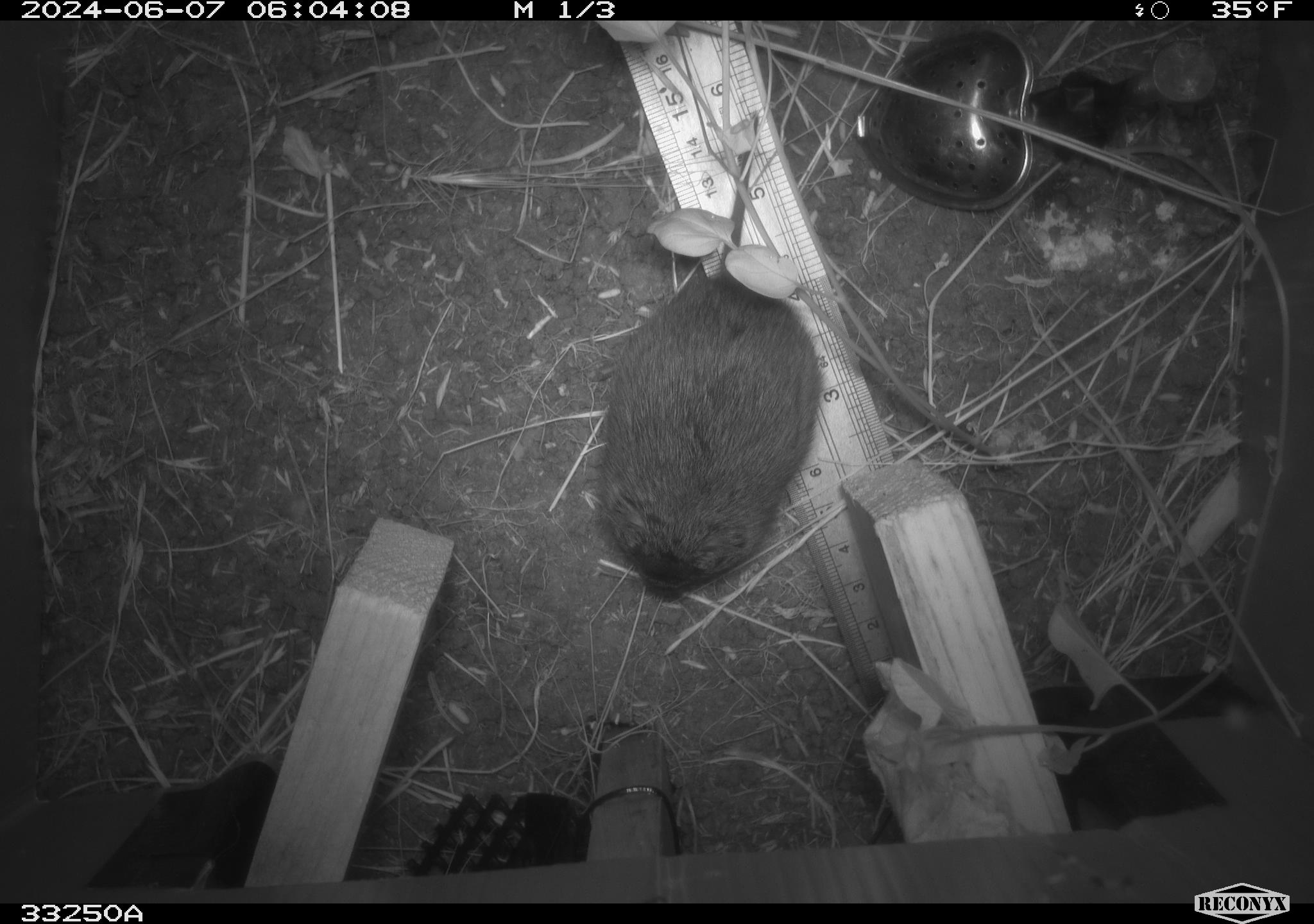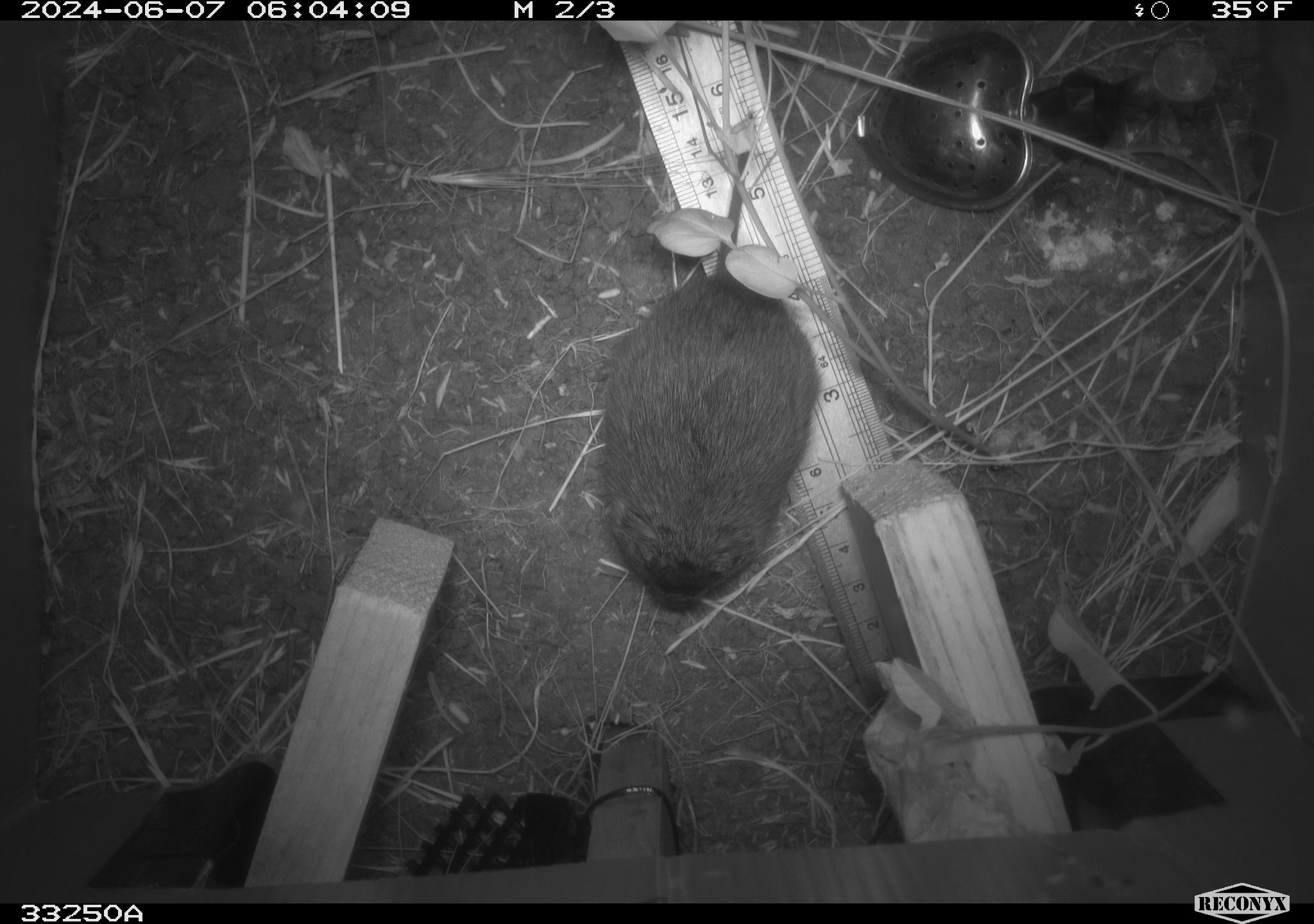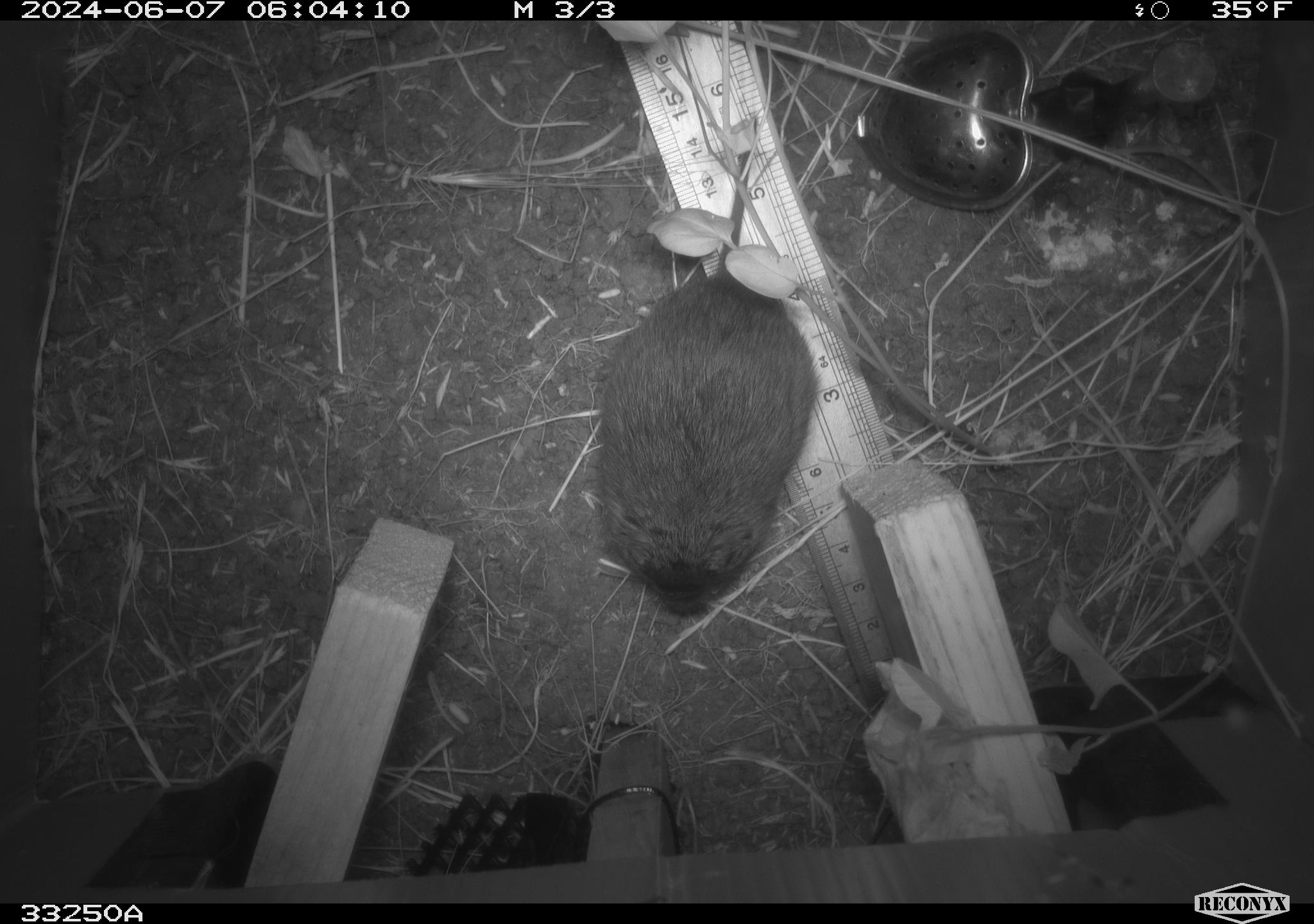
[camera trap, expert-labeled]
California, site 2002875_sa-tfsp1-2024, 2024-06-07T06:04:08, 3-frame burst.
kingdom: Animalia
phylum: Chordata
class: Mammalia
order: Rodentia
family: Cricetidae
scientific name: Arvicolinae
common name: voles, lemmings, and muskrats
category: arvicolinae subfamily